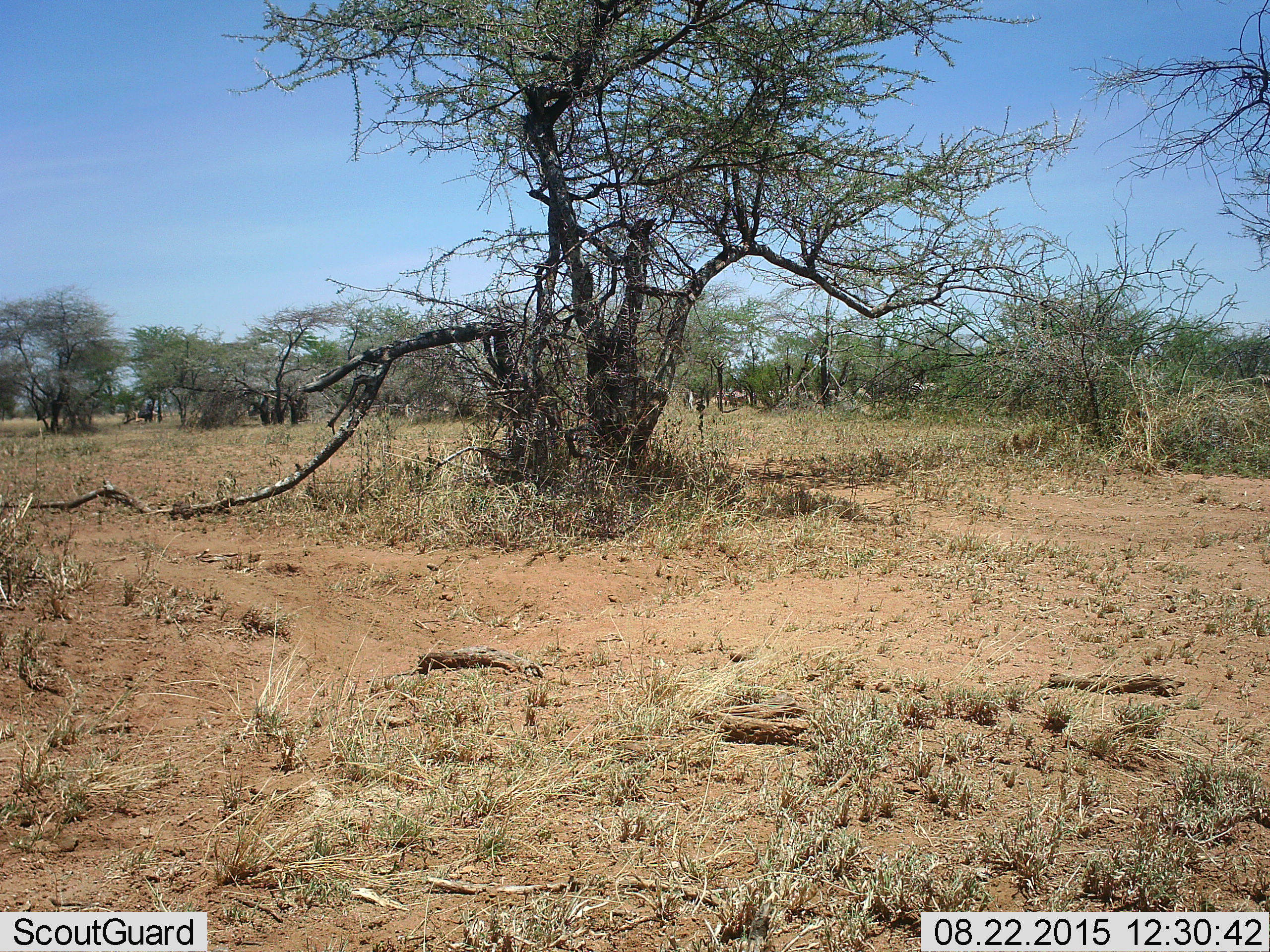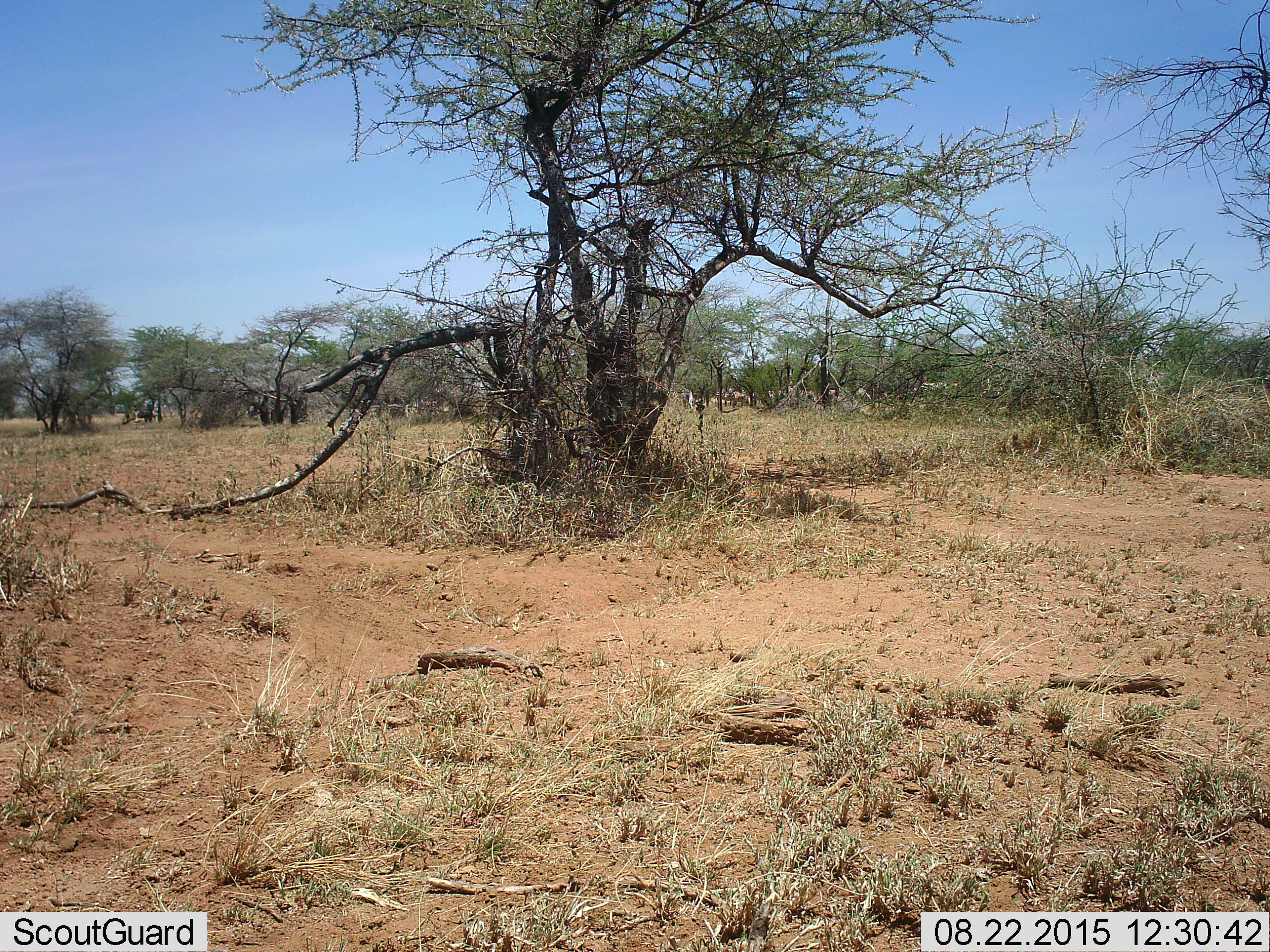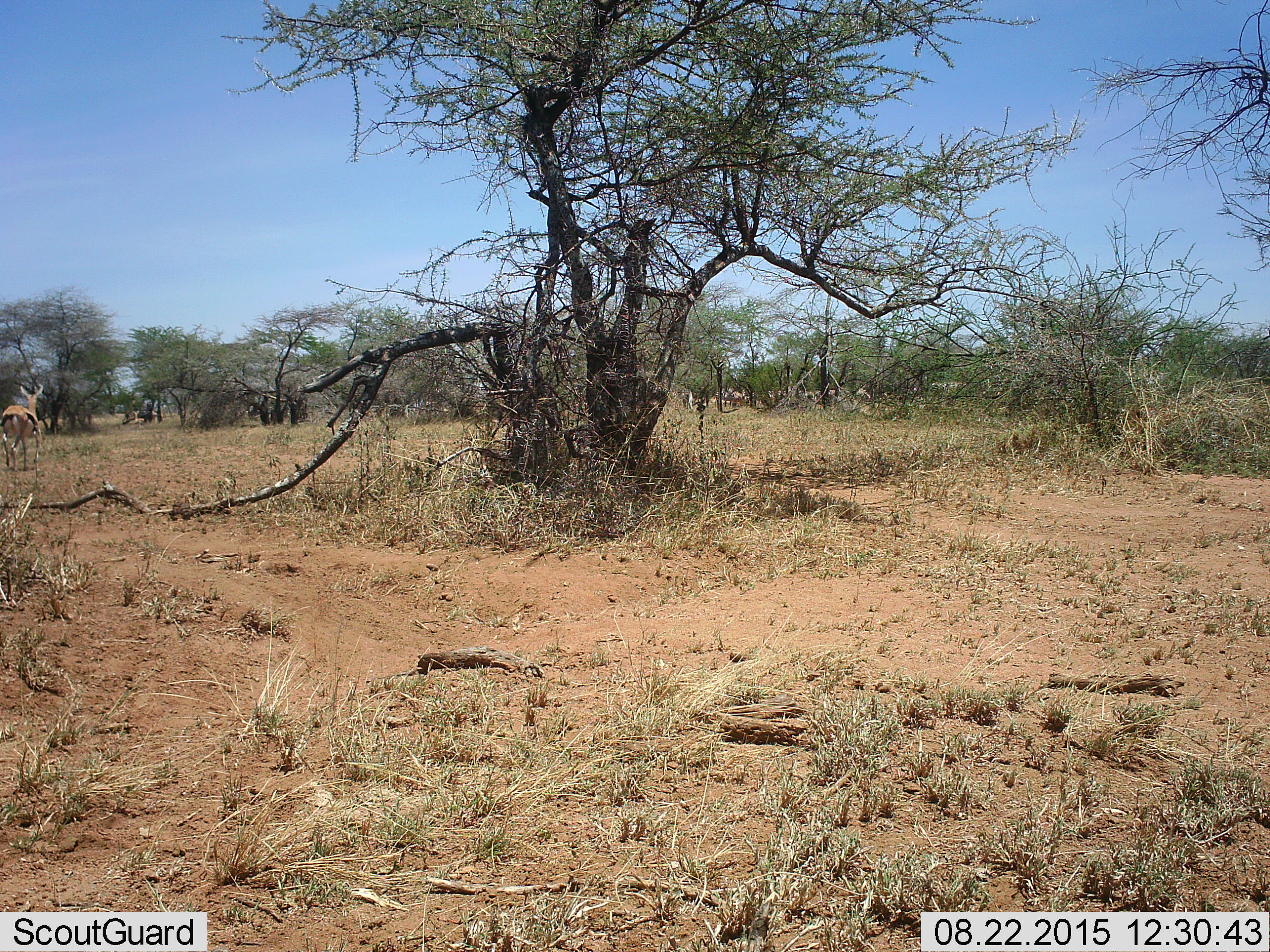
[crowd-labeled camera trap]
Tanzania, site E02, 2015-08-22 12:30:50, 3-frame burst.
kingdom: Animalia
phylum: Chordata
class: Mammalia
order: Artiodactyla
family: Bovidae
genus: Eudorcas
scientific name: Eudorcas thomsonii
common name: thomson's gazelle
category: gazellethomsons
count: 1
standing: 22%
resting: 0%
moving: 100%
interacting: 0%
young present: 0%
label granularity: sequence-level